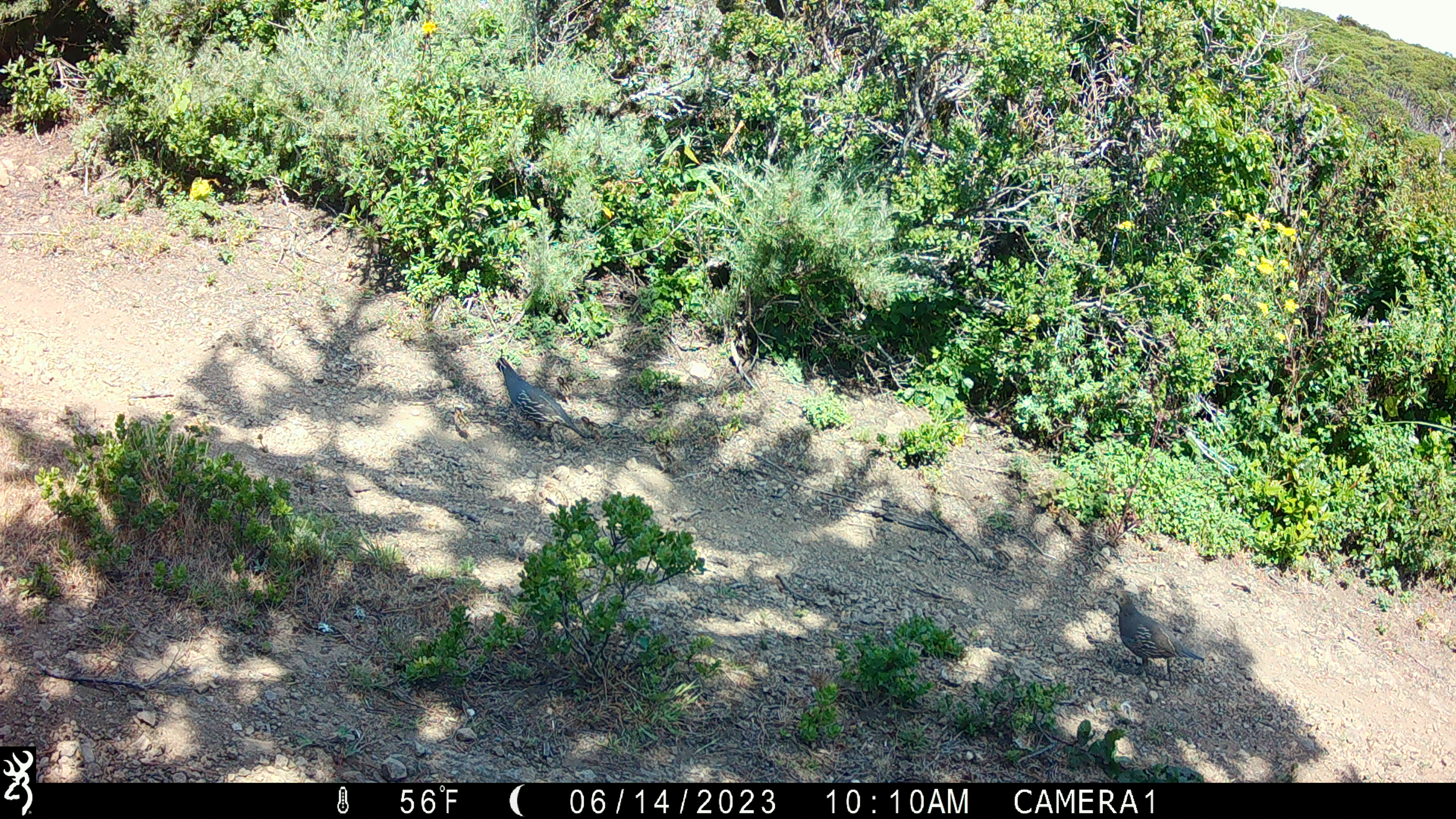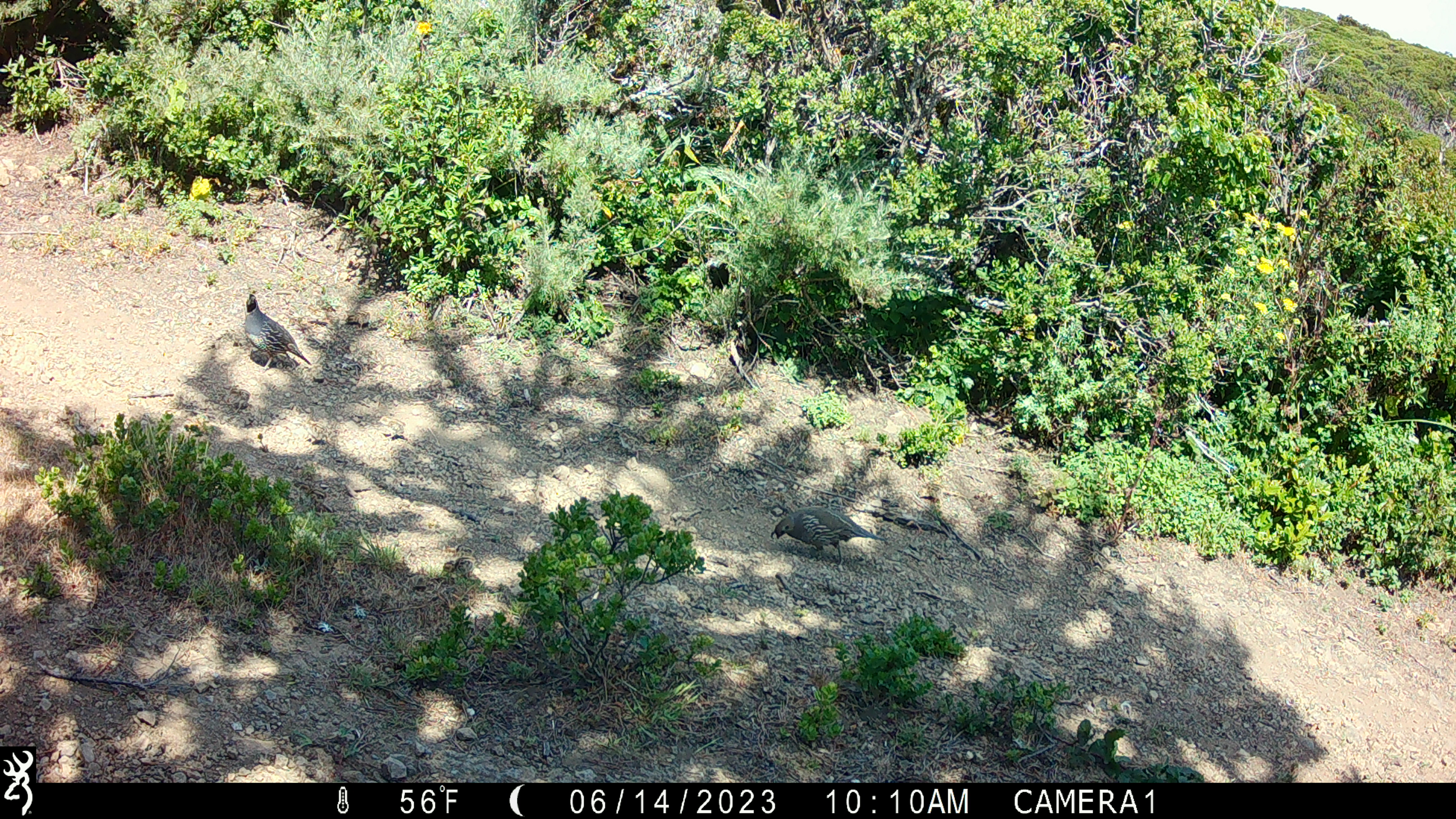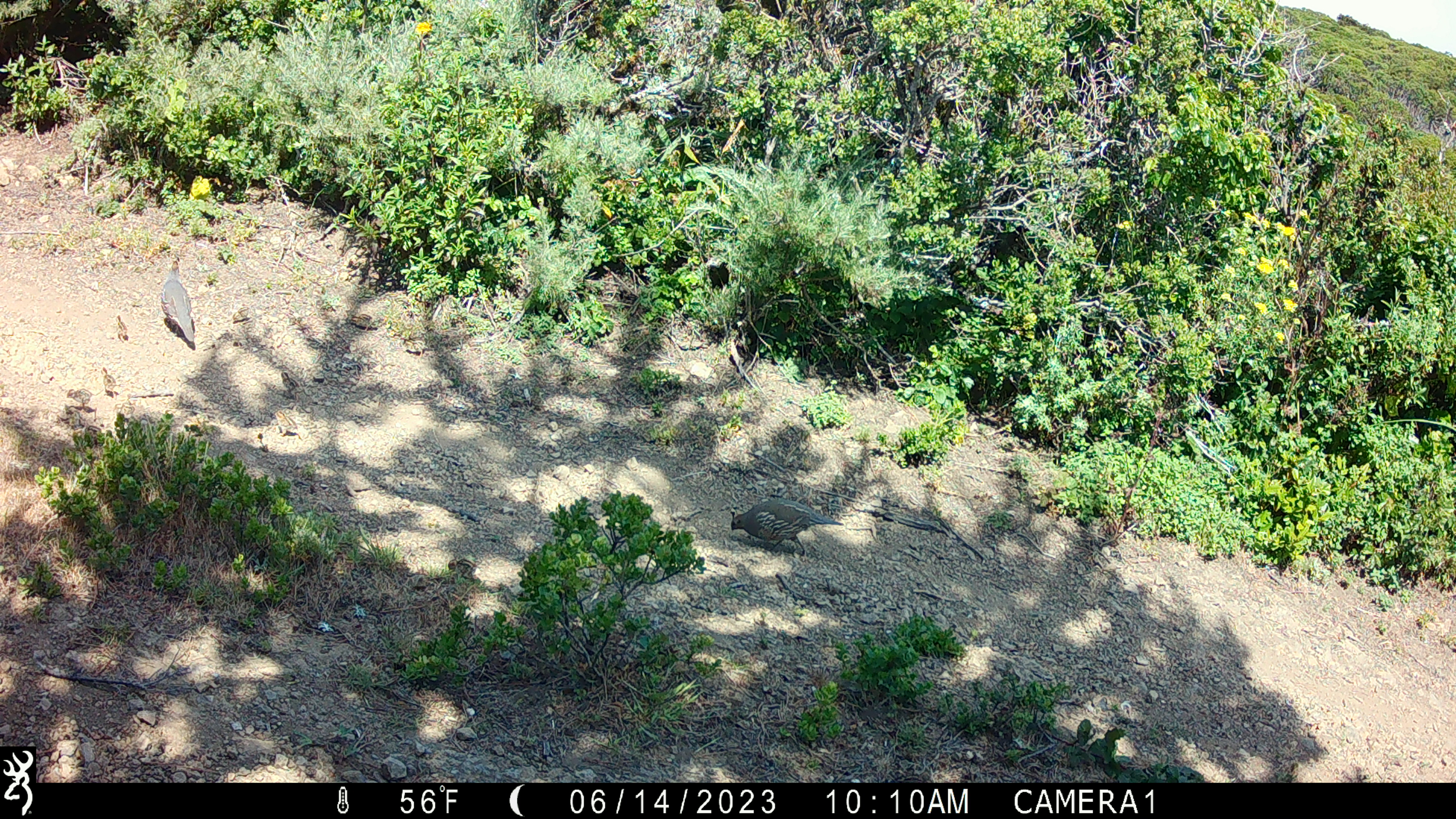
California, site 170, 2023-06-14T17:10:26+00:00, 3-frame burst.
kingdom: Animalia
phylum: Chordata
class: Aves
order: Galliformes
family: Odontophoridae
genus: Callipepla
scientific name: Callipepla californica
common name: california quail